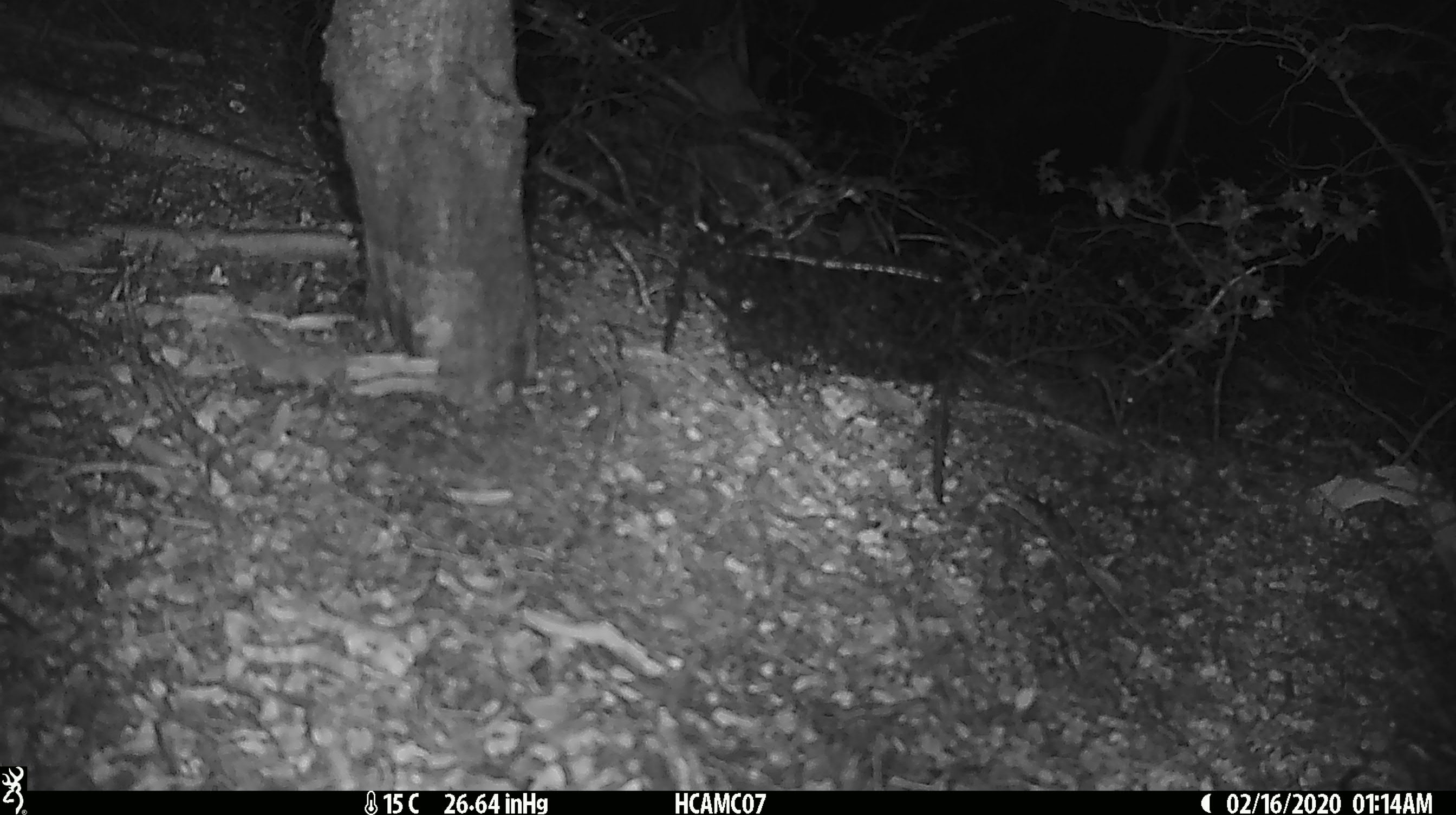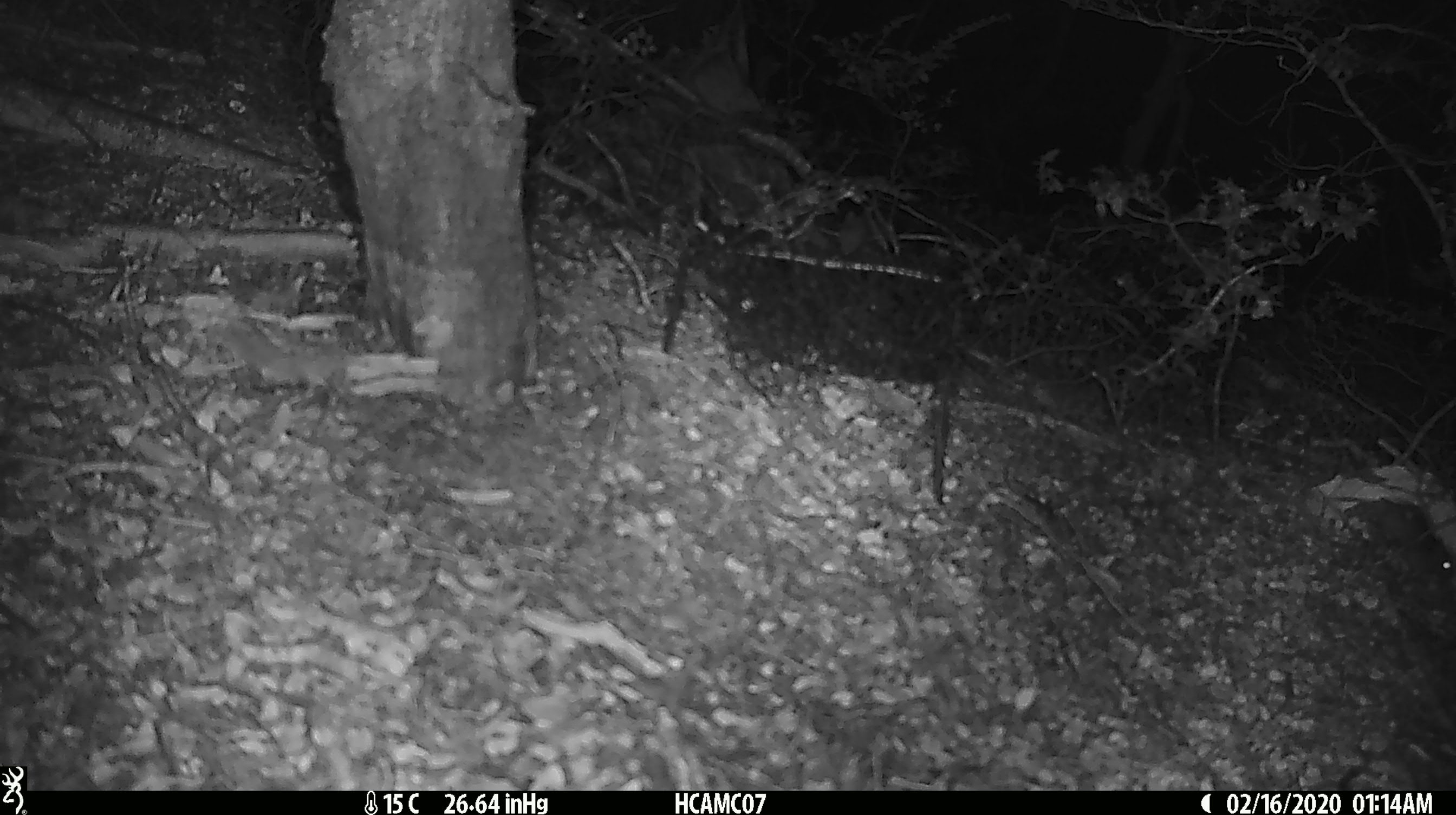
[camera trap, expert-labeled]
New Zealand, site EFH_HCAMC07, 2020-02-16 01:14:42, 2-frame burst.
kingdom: Animalia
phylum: Chordata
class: Mammalia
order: Rodentia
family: Muridae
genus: Mus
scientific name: Mus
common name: mouse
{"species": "mouse (Mus)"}